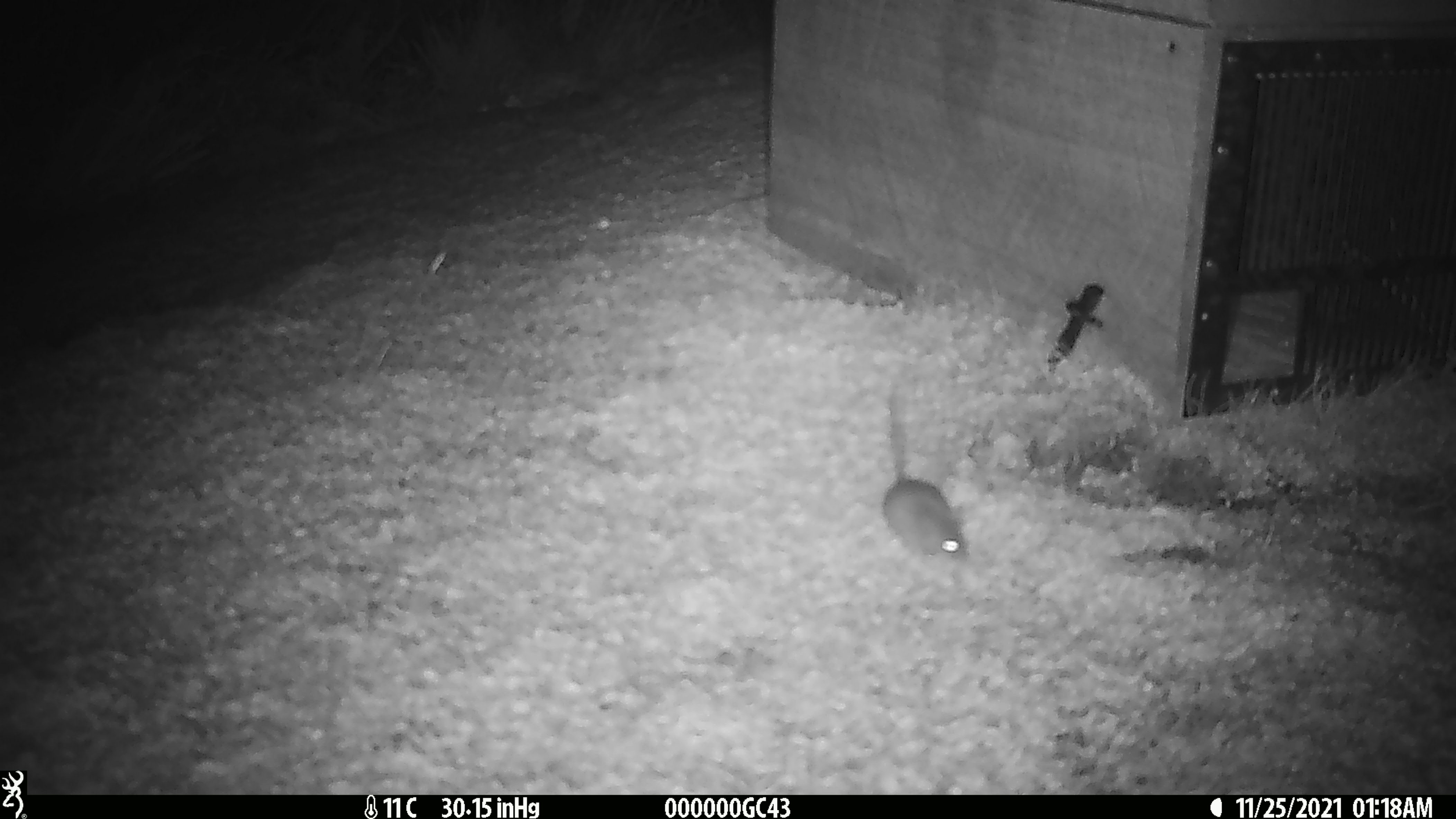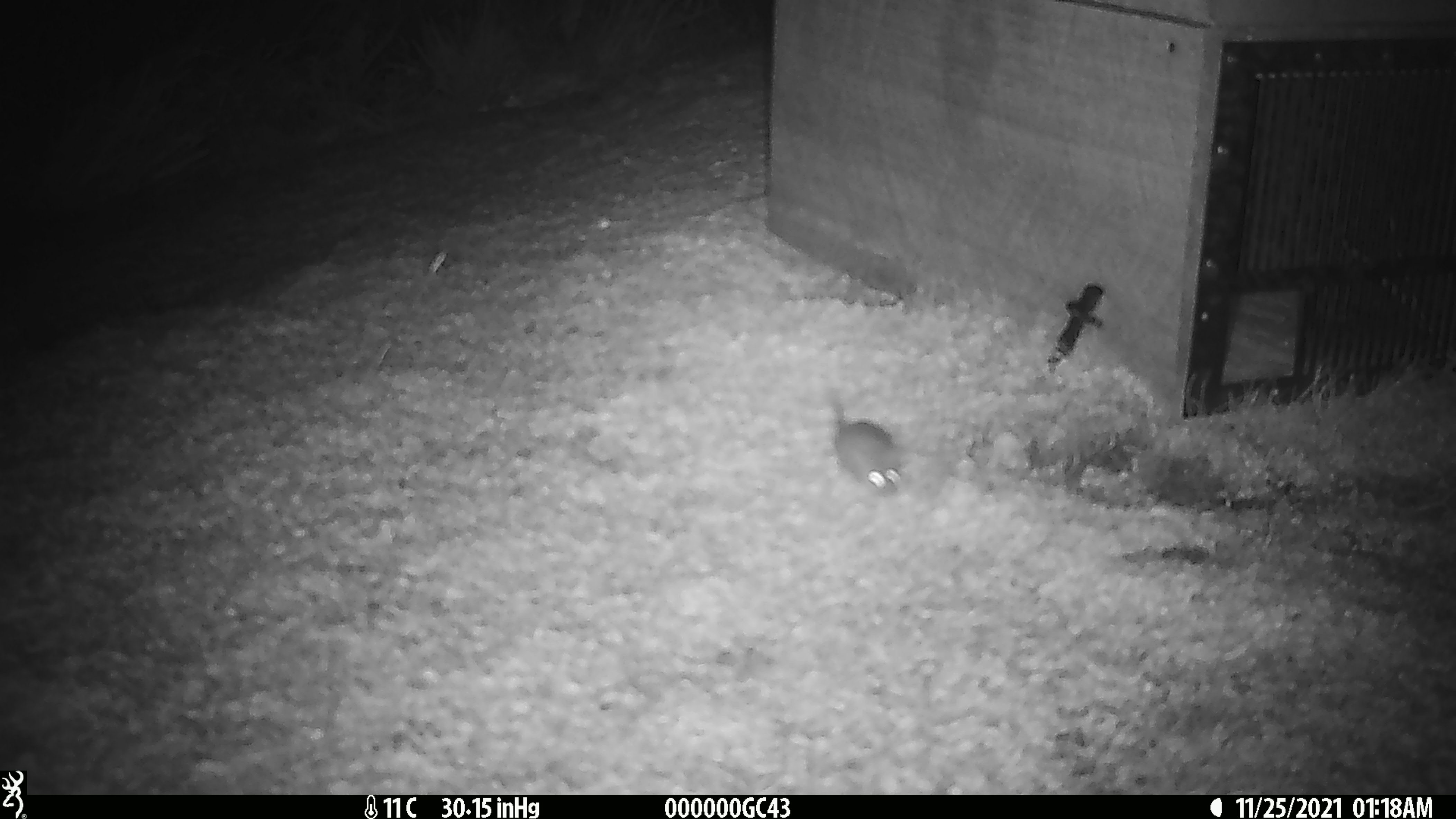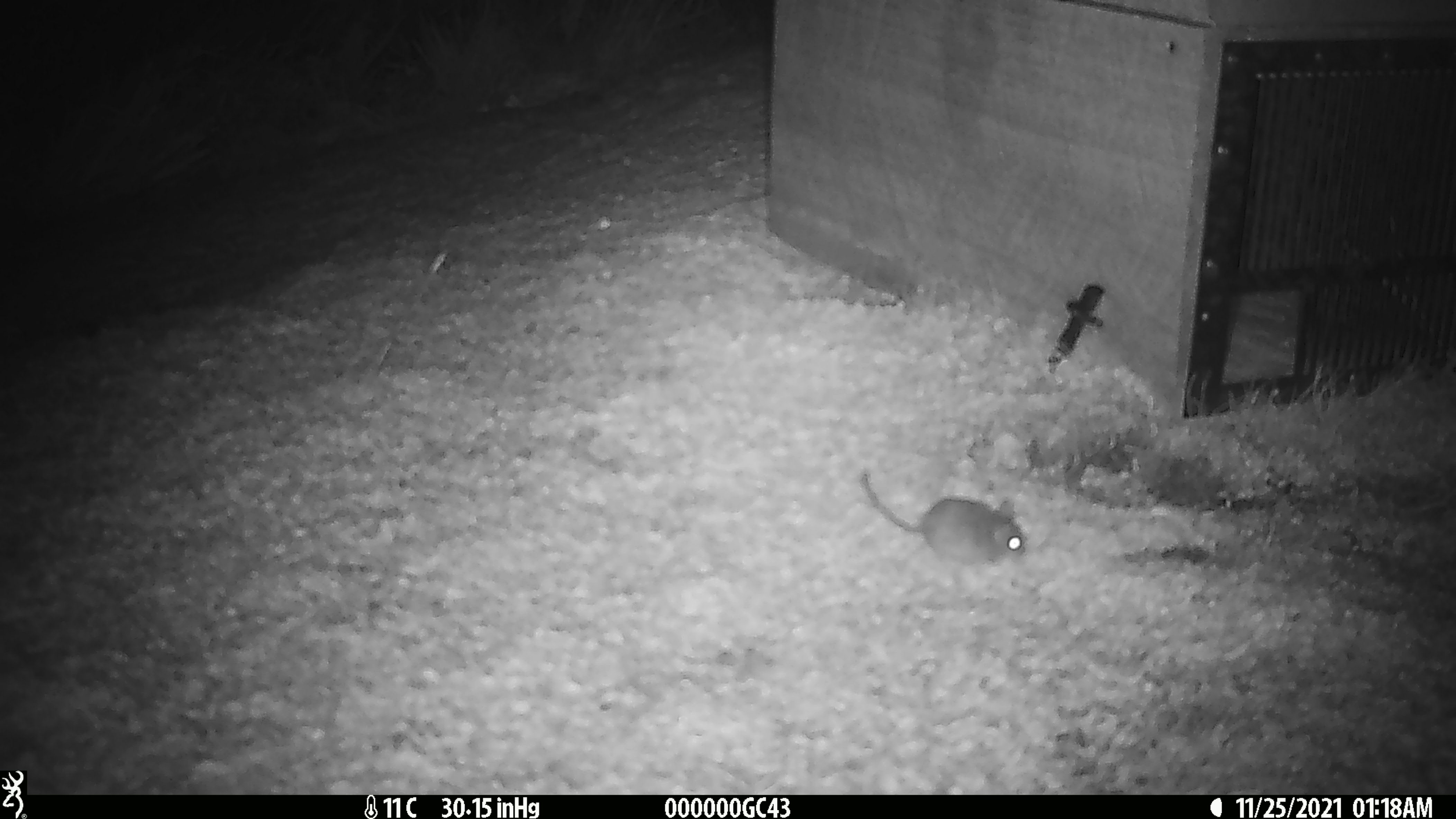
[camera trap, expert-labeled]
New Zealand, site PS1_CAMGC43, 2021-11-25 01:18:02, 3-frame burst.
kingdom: Animalia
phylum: Chordata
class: Mammalia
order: Rodentia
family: Muridae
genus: Mus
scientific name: Mus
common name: mouse